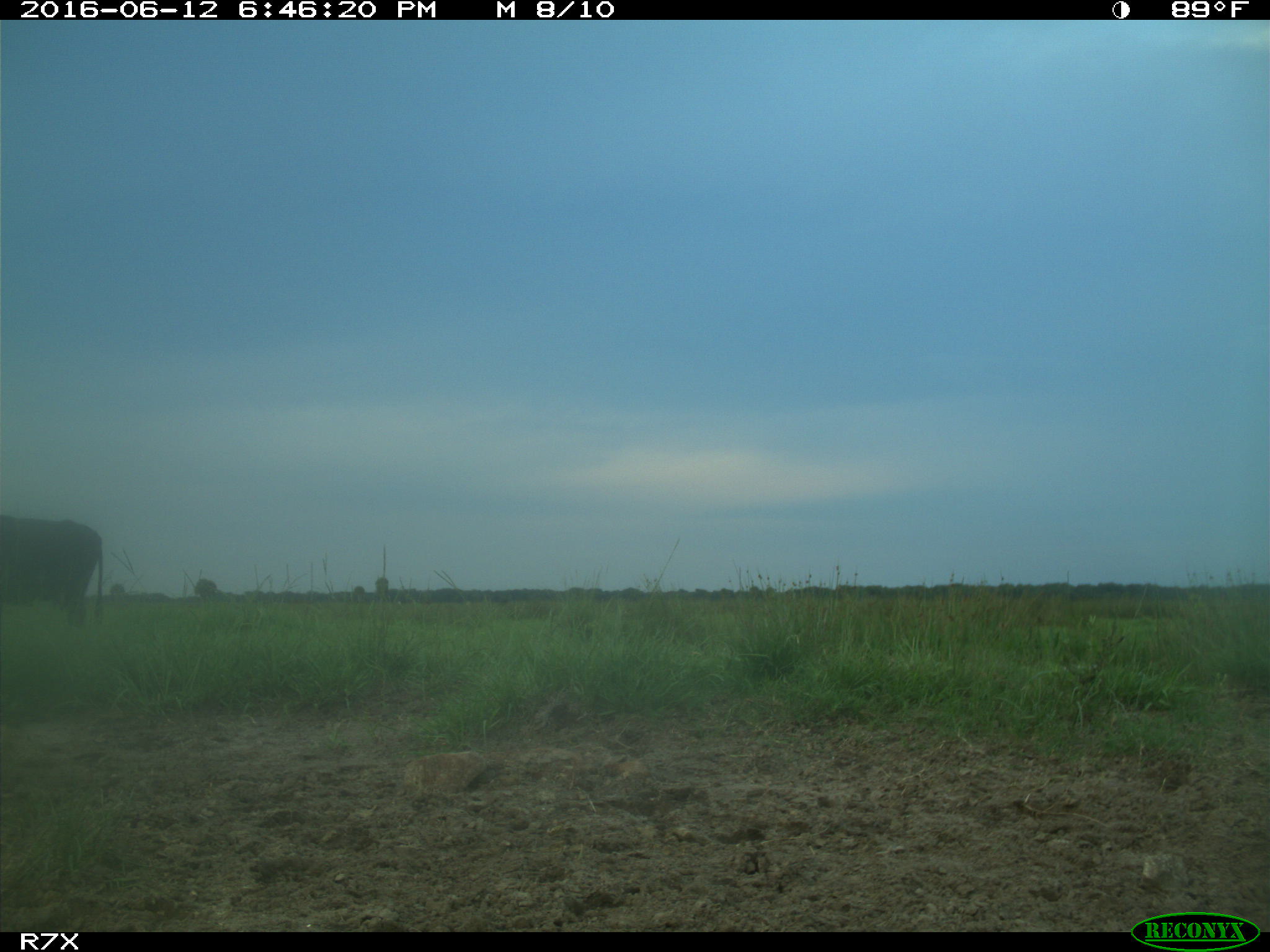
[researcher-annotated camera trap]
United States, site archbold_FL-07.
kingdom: Animalia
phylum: Chordata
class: Mammalia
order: Artiodactyla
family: Bovidae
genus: Bos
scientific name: Bos taurus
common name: domestic cow